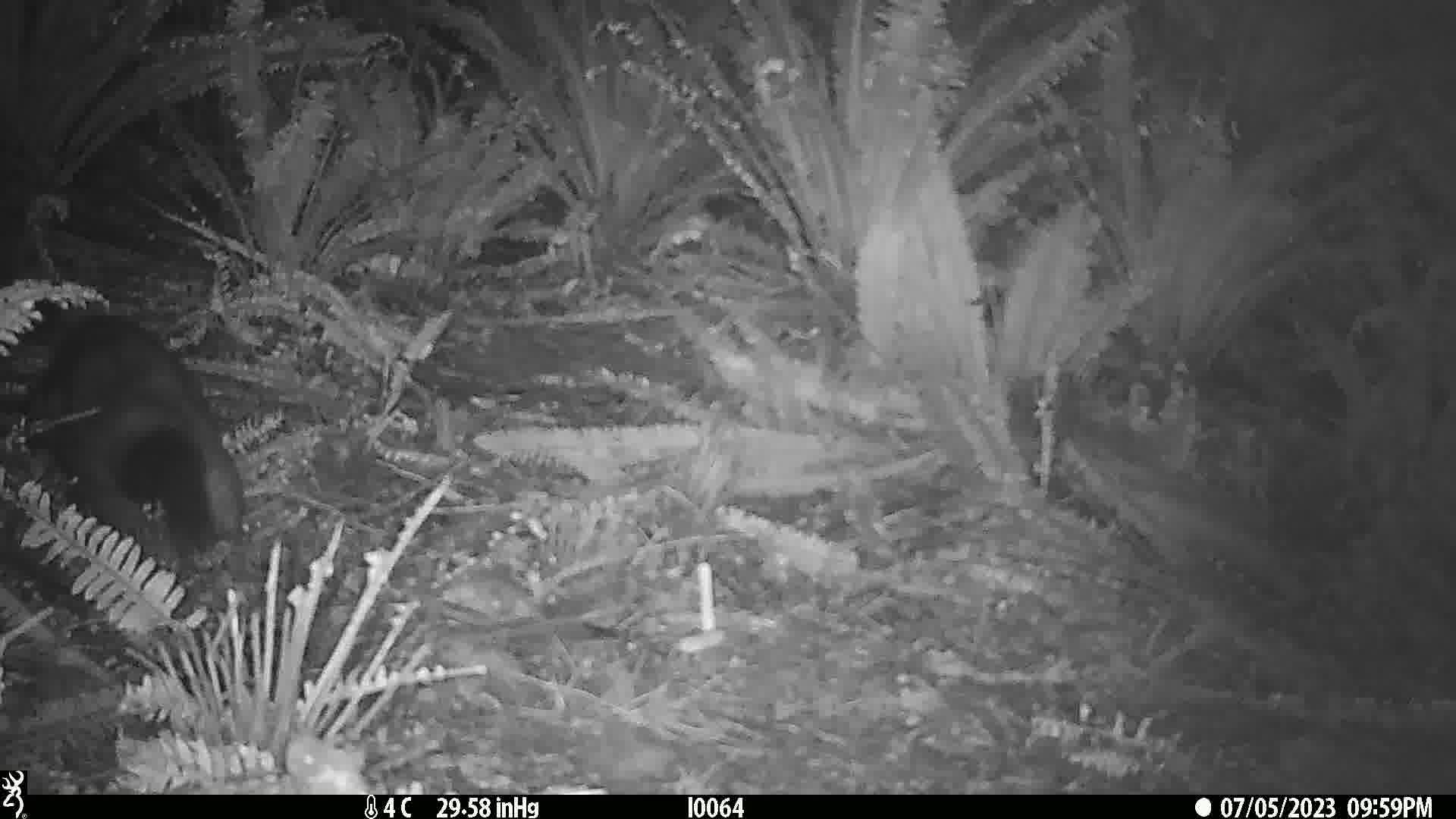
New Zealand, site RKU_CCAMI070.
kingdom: Animalia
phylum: Chordata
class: Mammalia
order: Diprotodontia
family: Phalangeridae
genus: Trichosurus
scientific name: Trichosurus vulpecula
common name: common brushtail possum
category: possum